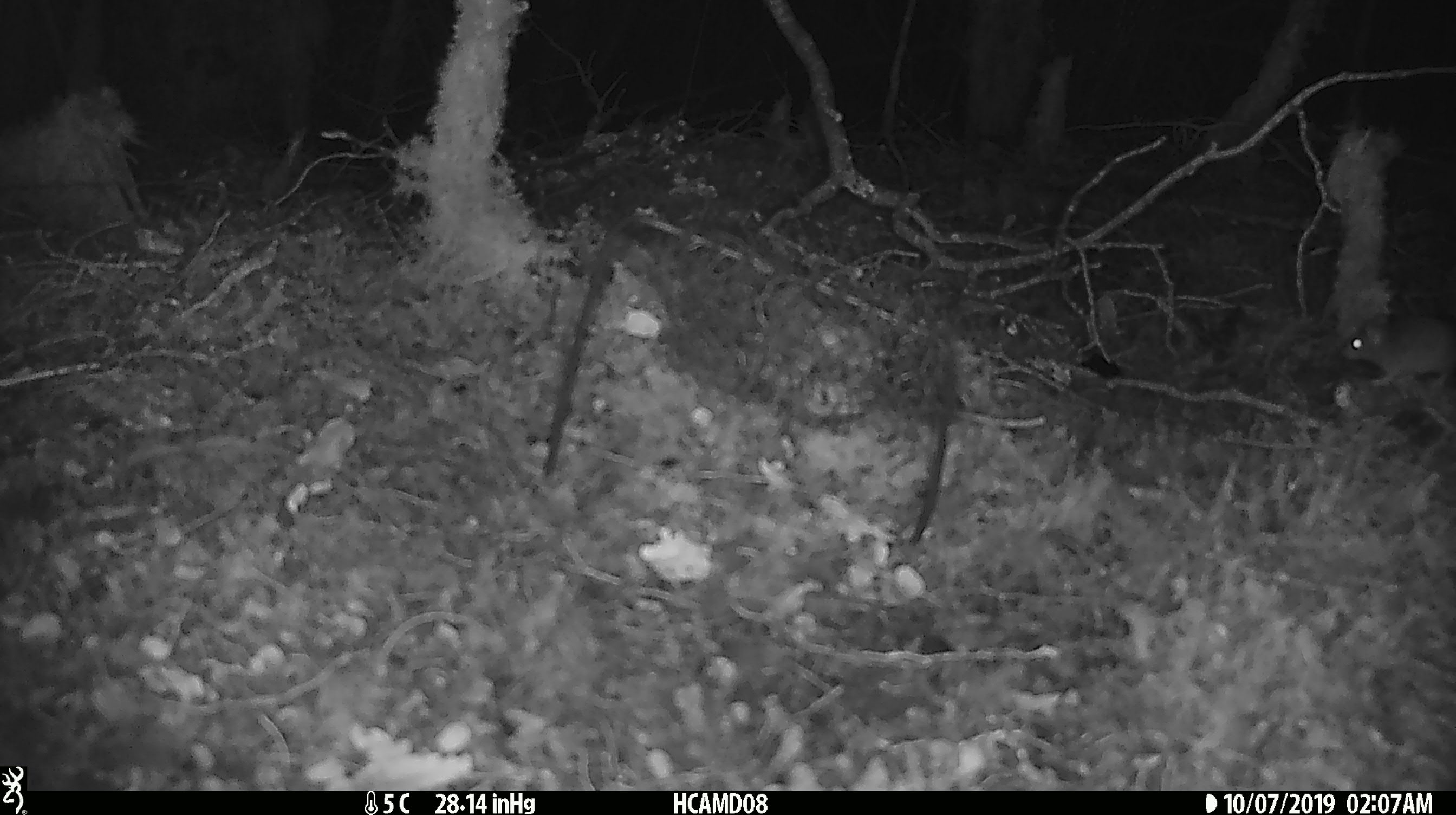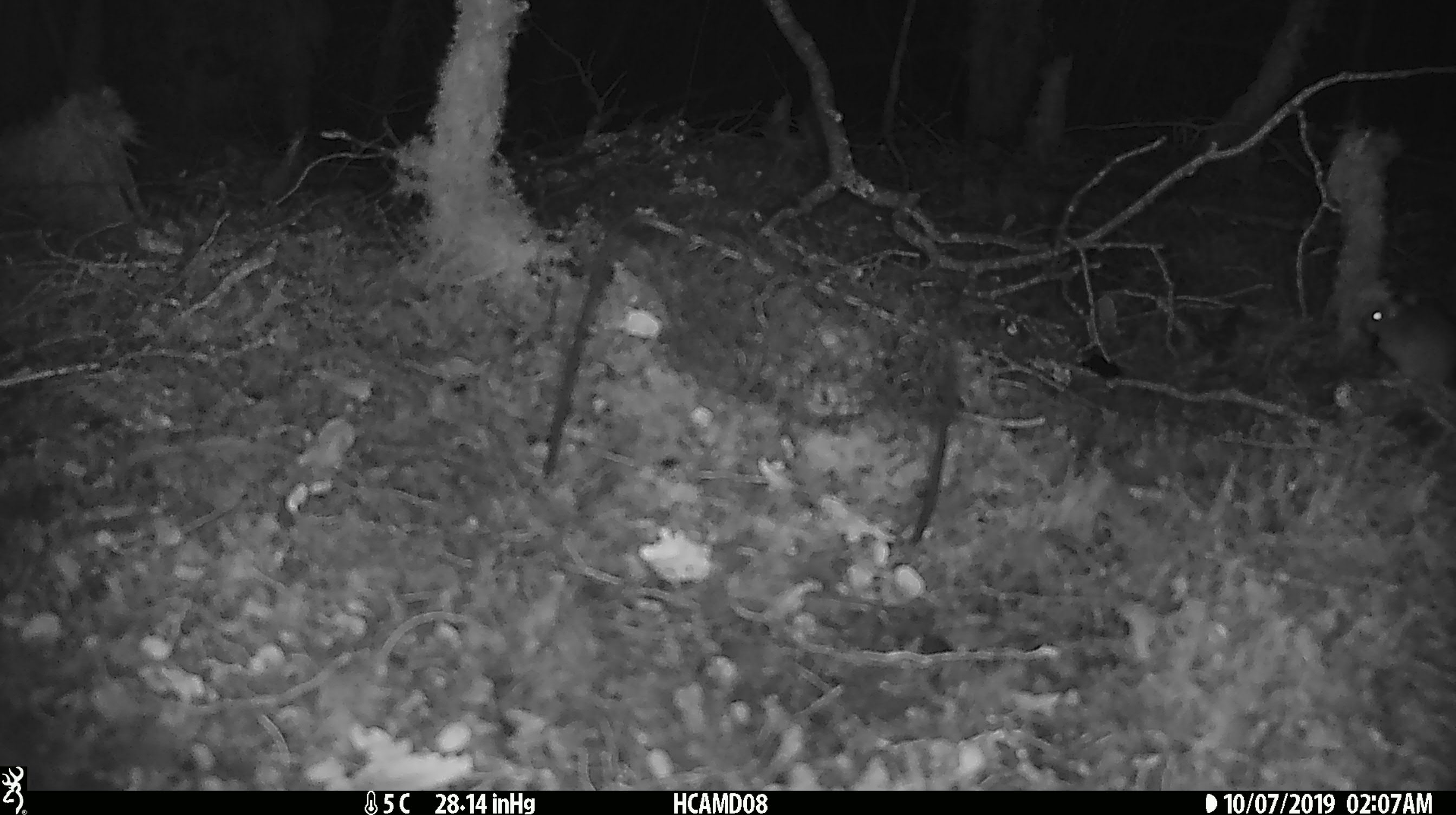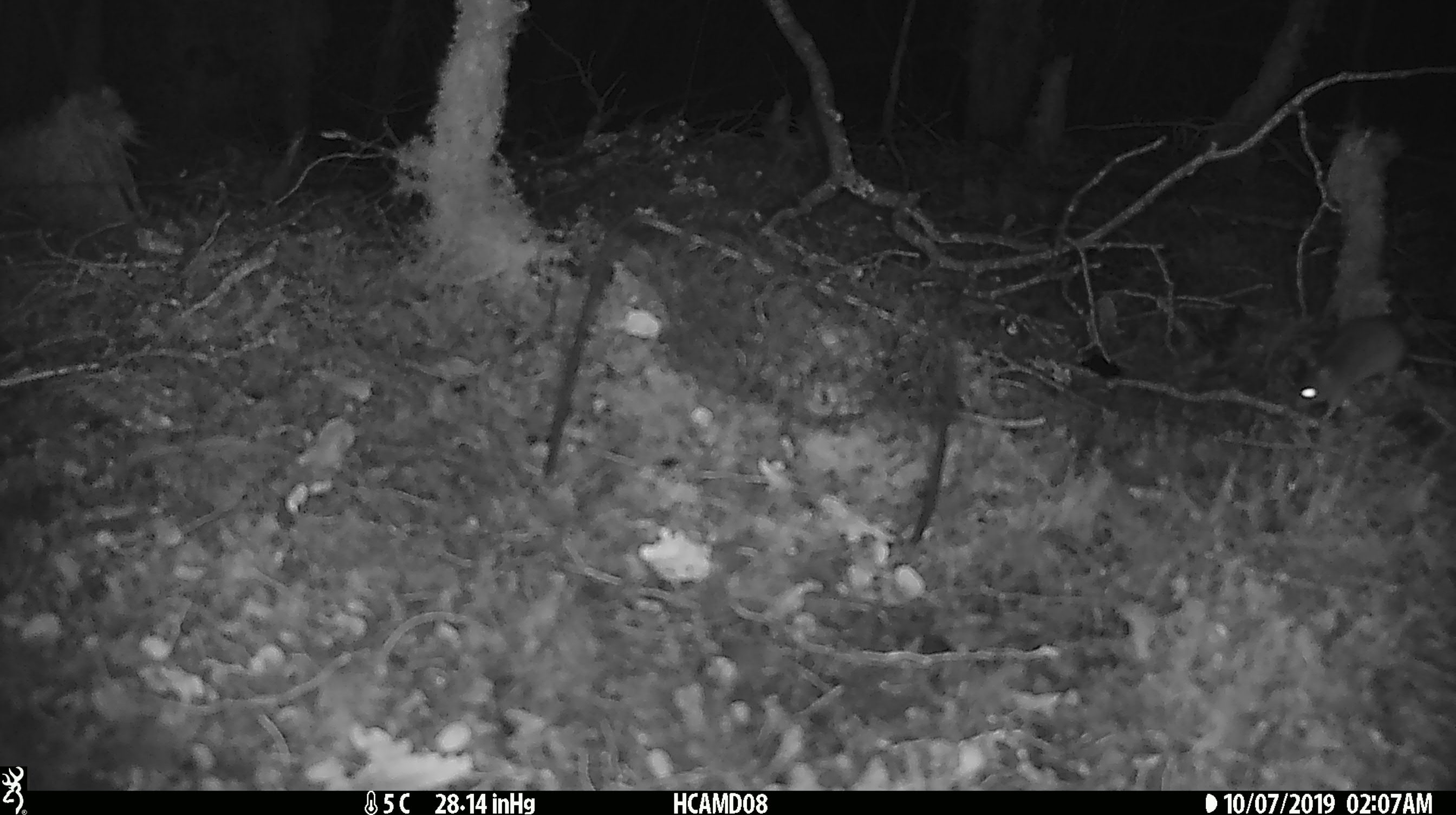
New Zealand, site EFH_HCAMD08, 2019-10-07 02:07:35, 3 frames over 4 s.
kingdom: Animalia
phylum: Chordata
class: Mammalia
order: Rodentia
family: Muridae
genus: Mus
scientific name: Mus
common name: mouse